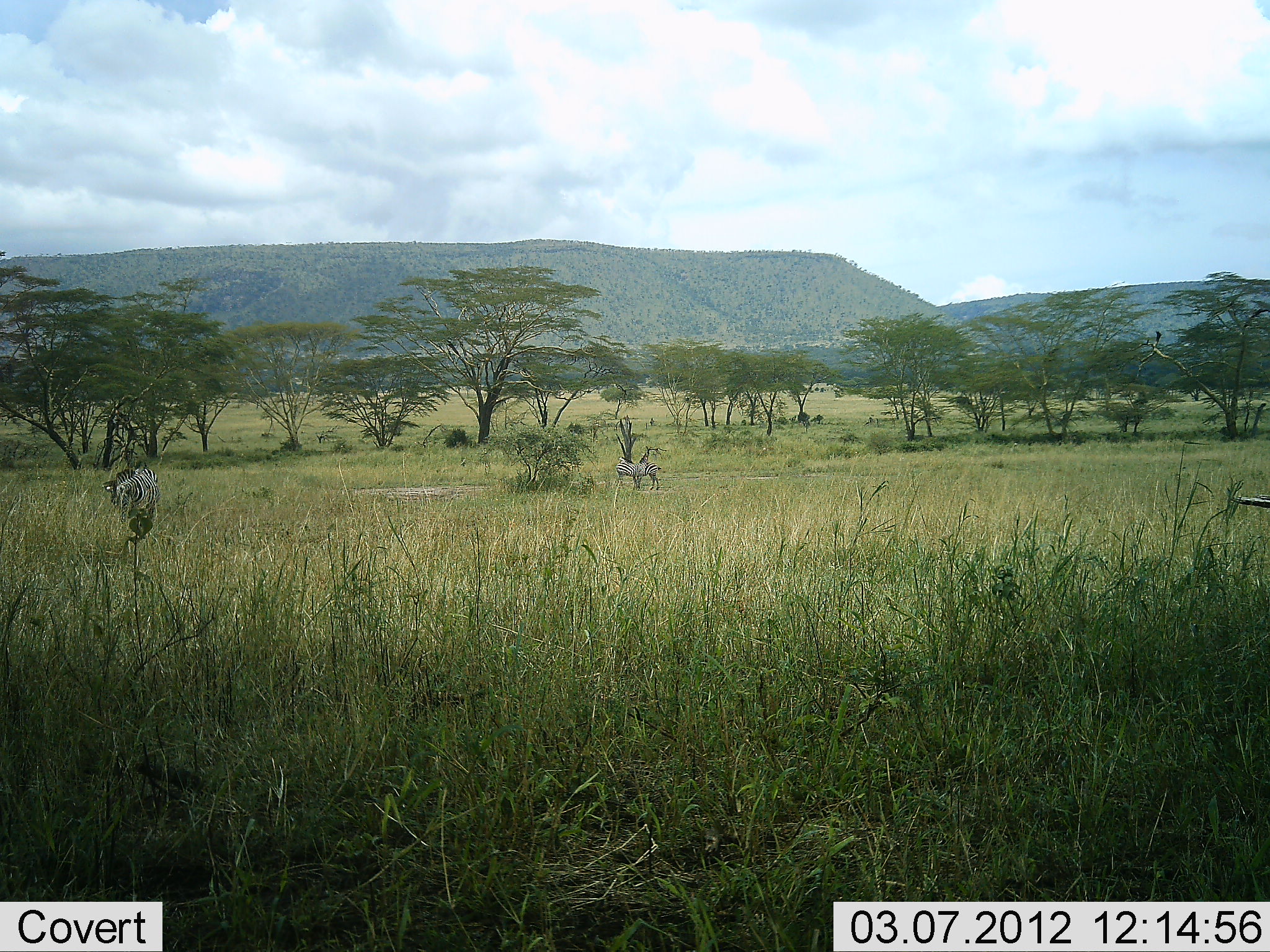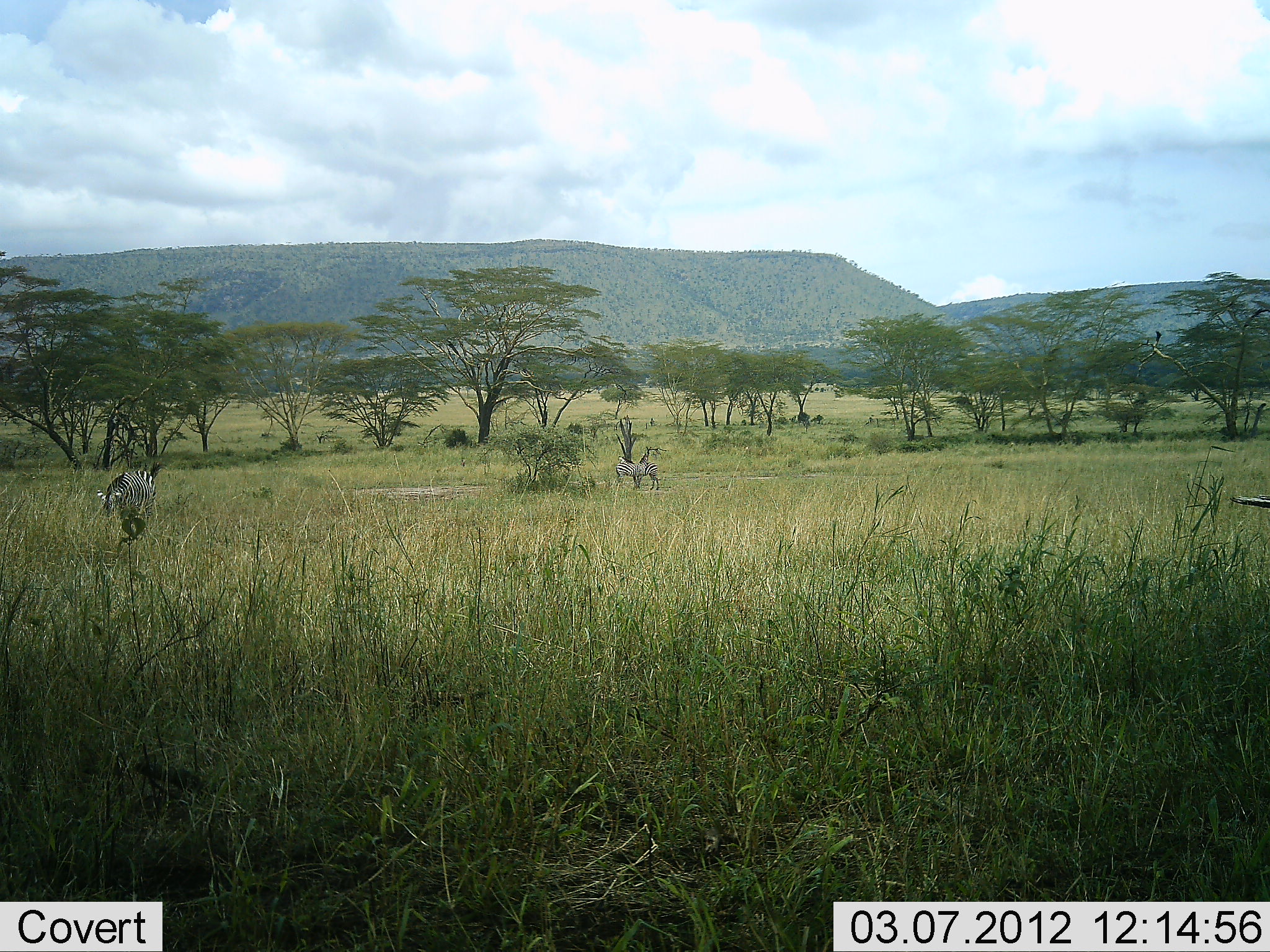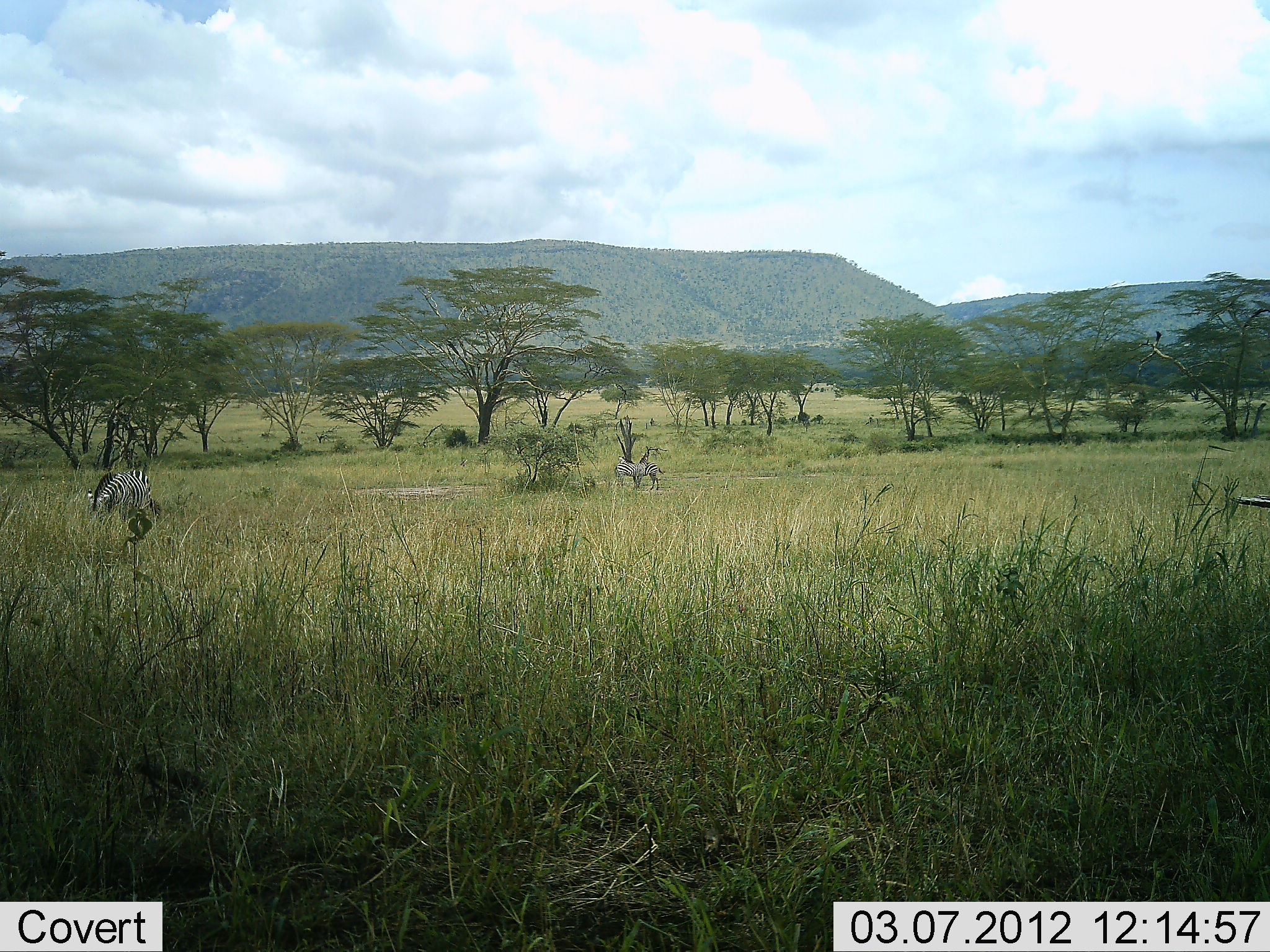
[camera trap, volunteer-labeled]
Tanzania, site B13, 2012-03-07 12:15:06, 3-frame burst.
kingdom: Animalia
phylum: Chordata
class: Mammalia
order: Perissodactyla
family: Equidae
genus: Equus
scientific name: Equus quagga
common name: plains zebra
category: zebra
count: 2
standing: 76%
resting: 0%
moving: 47%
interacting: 0%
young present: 0%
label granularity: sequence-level